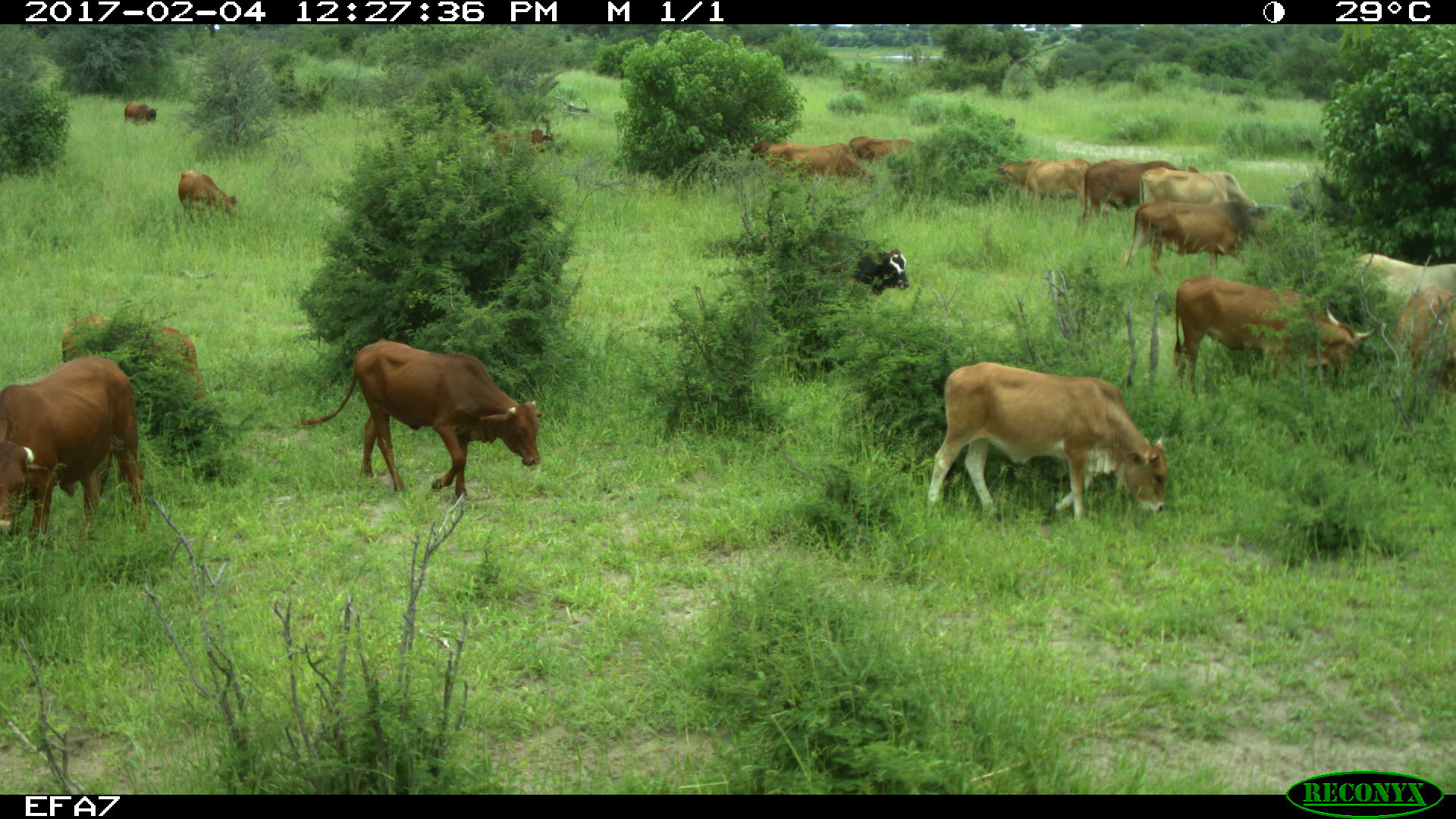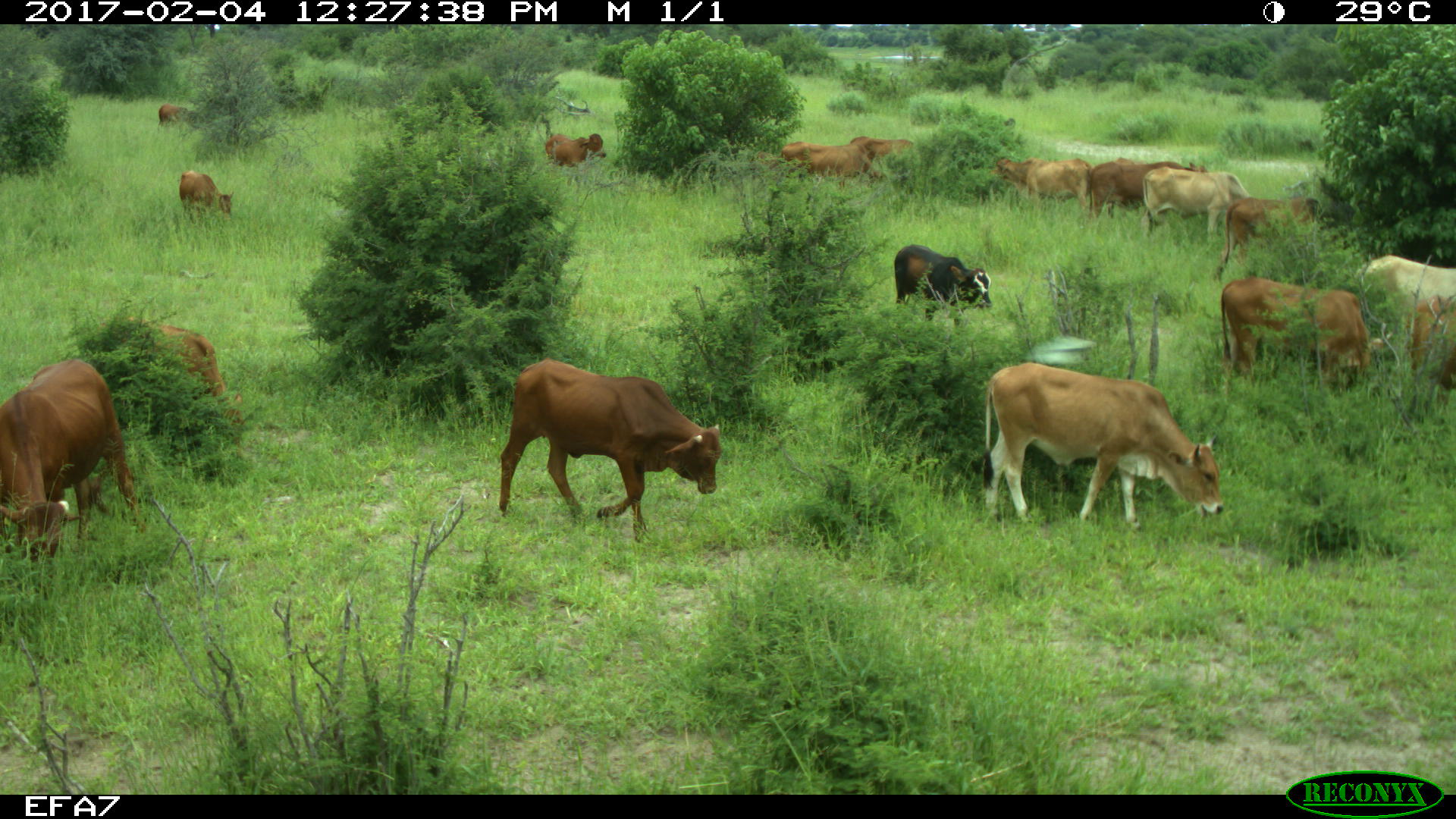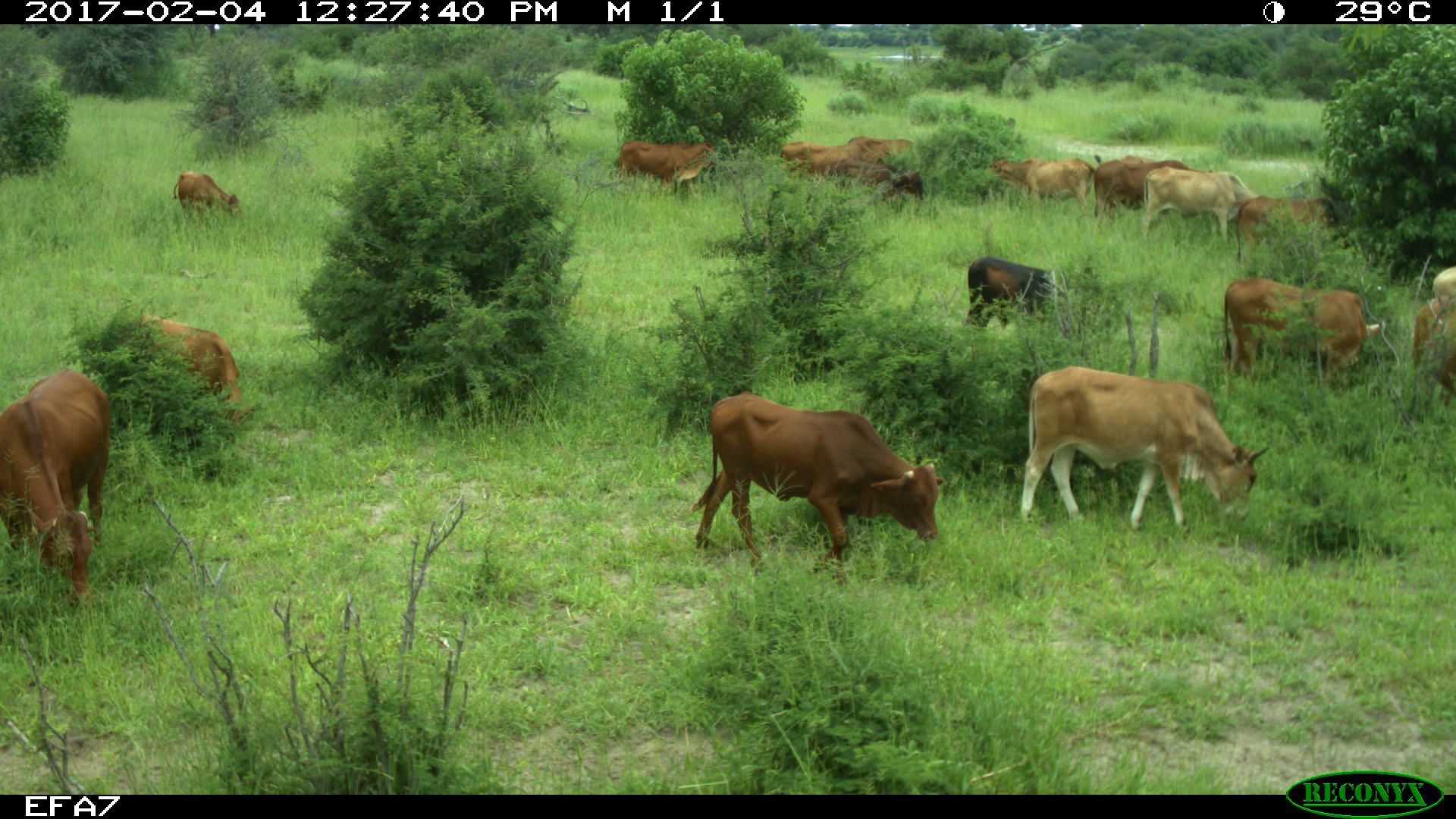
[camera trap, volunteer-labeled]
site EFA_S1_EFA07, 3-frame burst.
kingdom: Animalia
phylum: Chordata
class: Mammalia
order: Artiodactyla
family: Bovidae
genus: Bos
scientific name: Bos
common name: cattle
Cattle (Bos), count 11-50. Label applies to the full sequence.